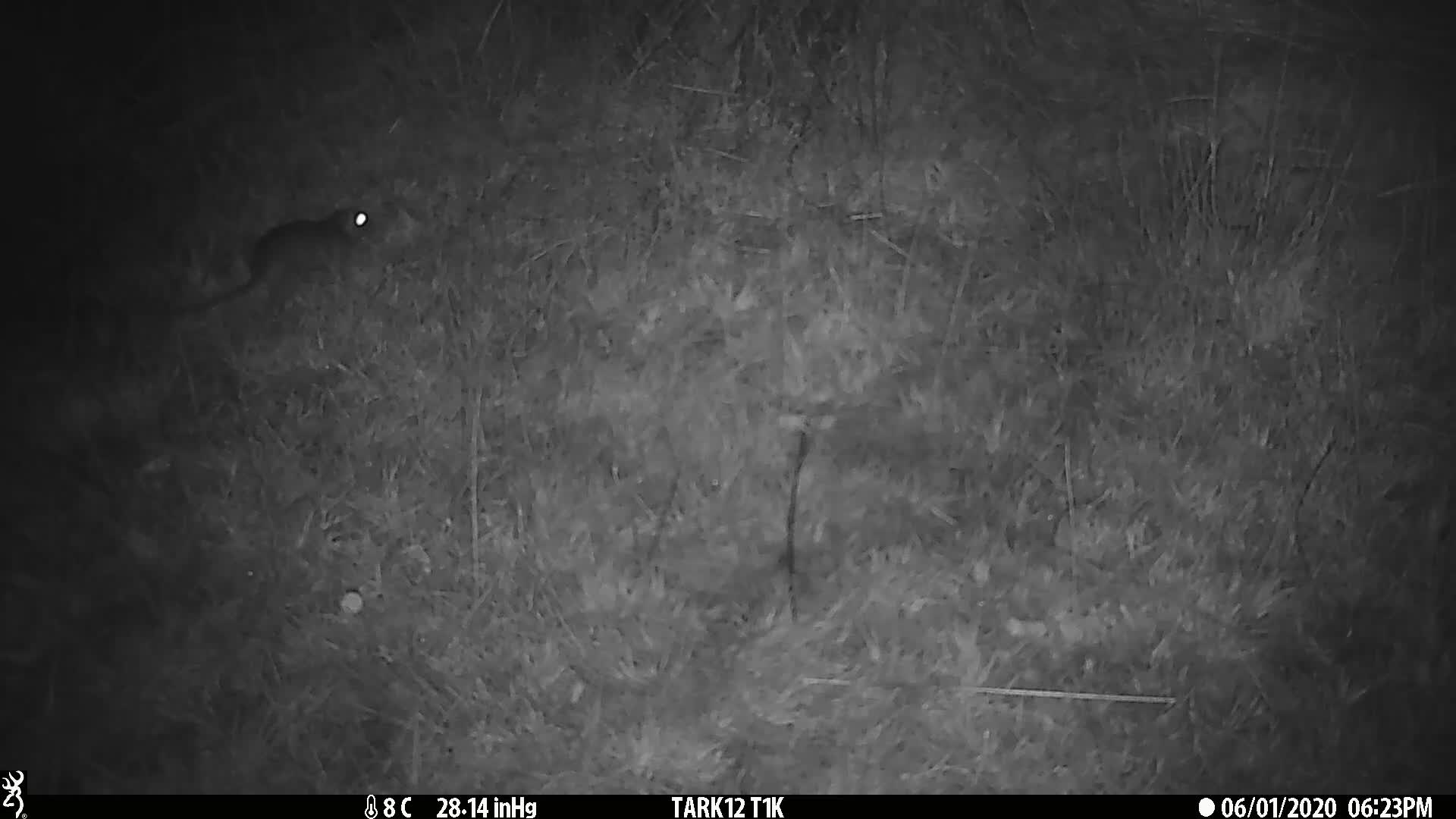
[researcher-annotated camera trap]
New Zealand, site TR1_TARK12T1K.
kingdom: Animalia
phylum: Chordata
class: Mammalia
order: Rodentia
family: Muridae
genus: Rattus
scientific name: Rattus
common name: rat